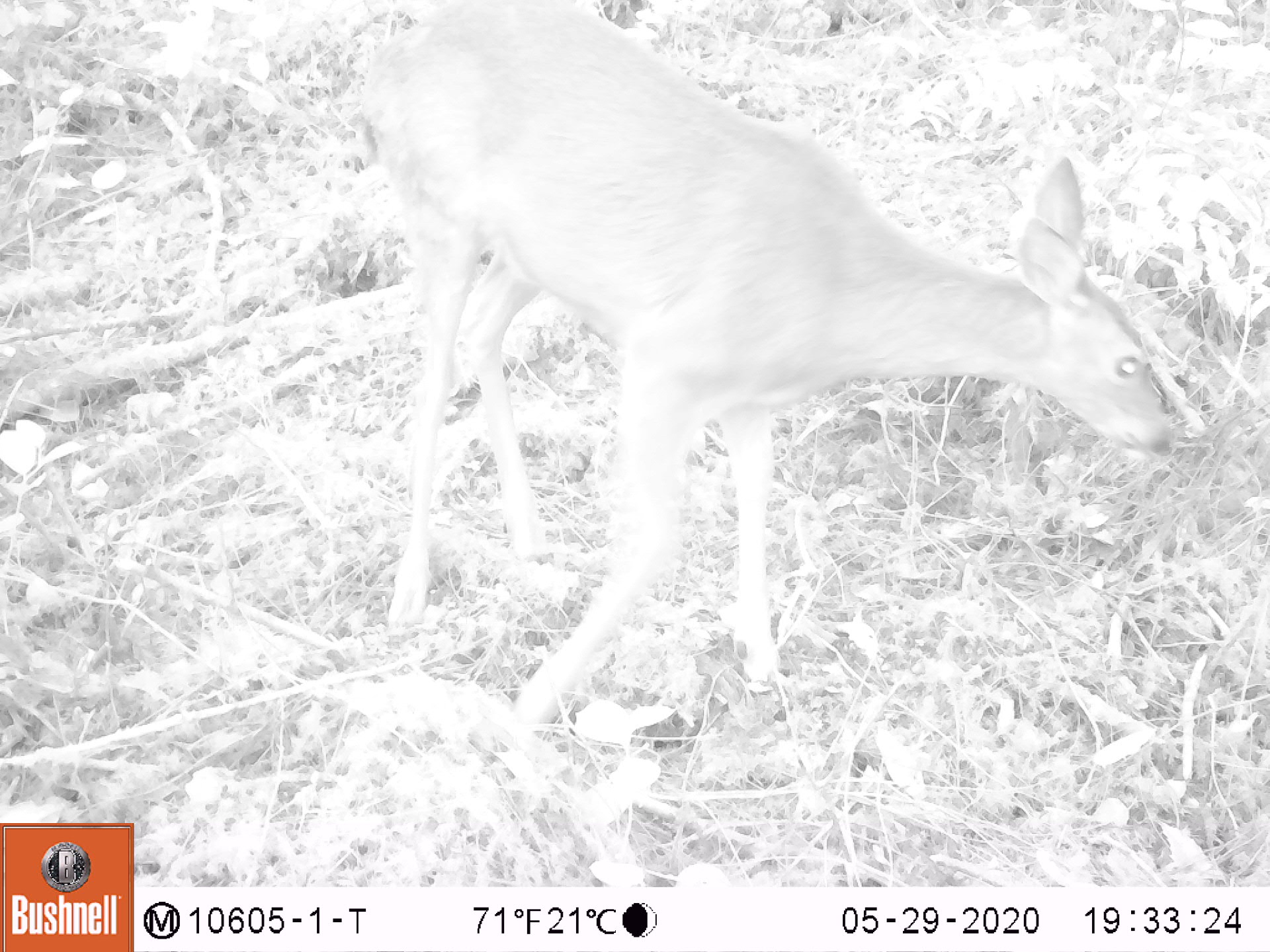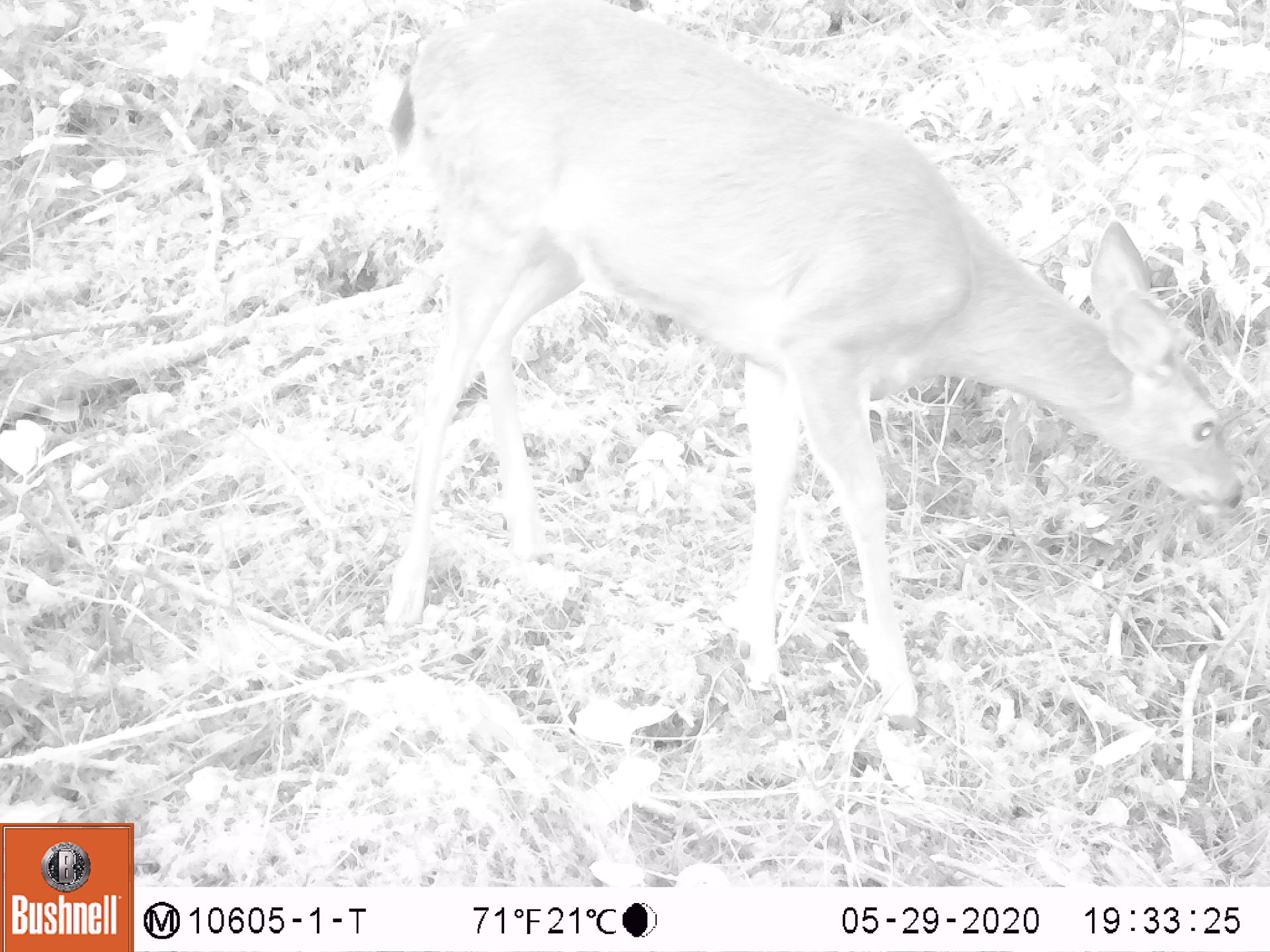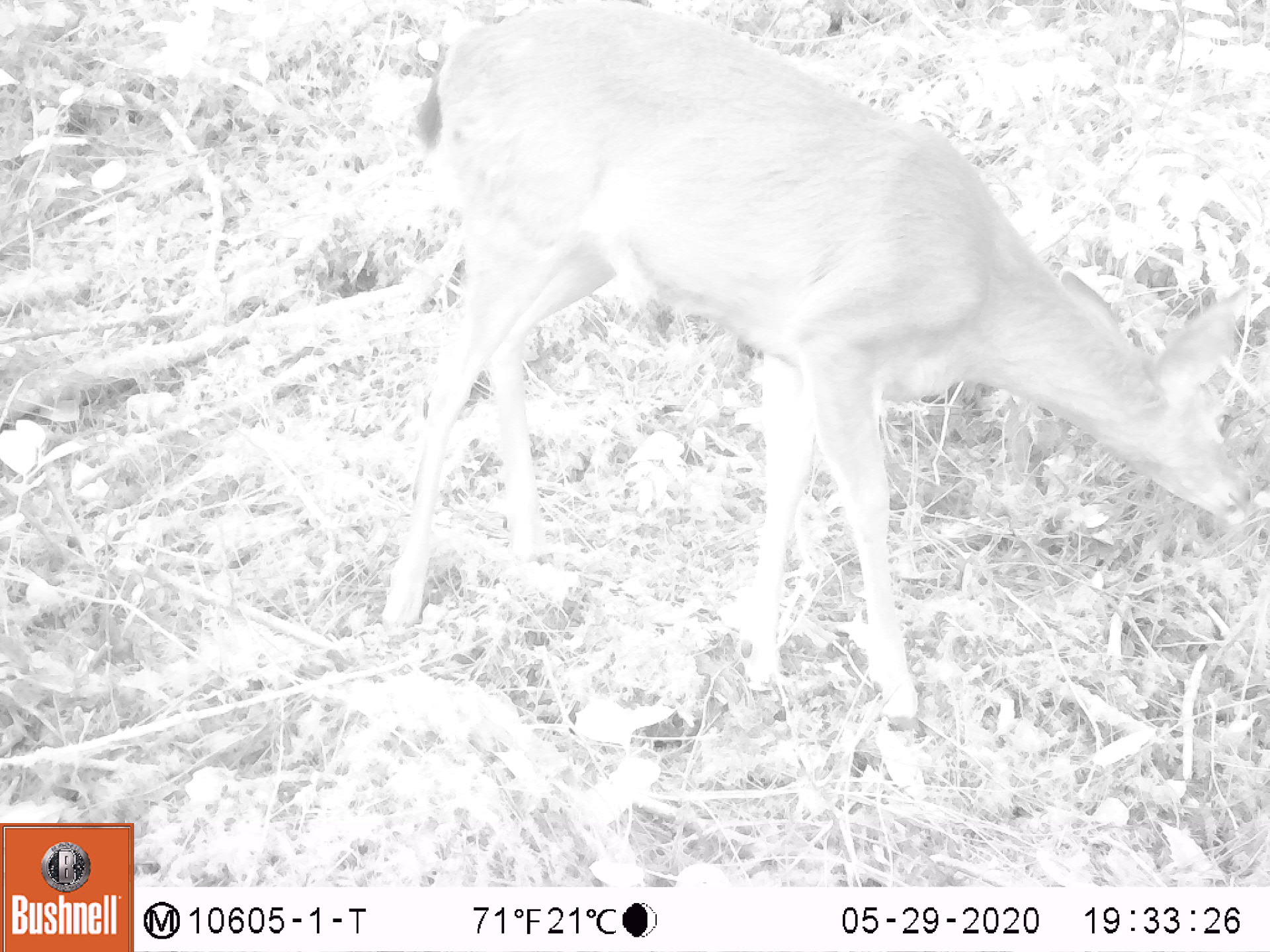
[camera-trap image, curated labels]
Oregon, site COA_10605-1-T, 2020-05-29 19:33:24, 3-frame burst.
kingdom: Animalia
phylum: Chordata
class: Mammalia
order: Artiodactyla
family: Cervidae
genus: Odocoileus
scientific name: Odocoileus hemionus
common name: black-tailed deer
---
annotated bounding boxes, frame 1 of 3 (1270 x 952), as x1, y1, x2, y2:
black-tailed deer: 353, 3, 1184, 739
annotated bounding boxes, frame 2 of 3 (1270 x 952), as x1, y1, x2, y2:
black-tailed deer: 369, 0, 1262, 728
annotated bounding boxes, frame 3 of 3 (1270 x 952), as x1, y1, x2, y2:
black-tailed deer: 369, 3, 1264, 732